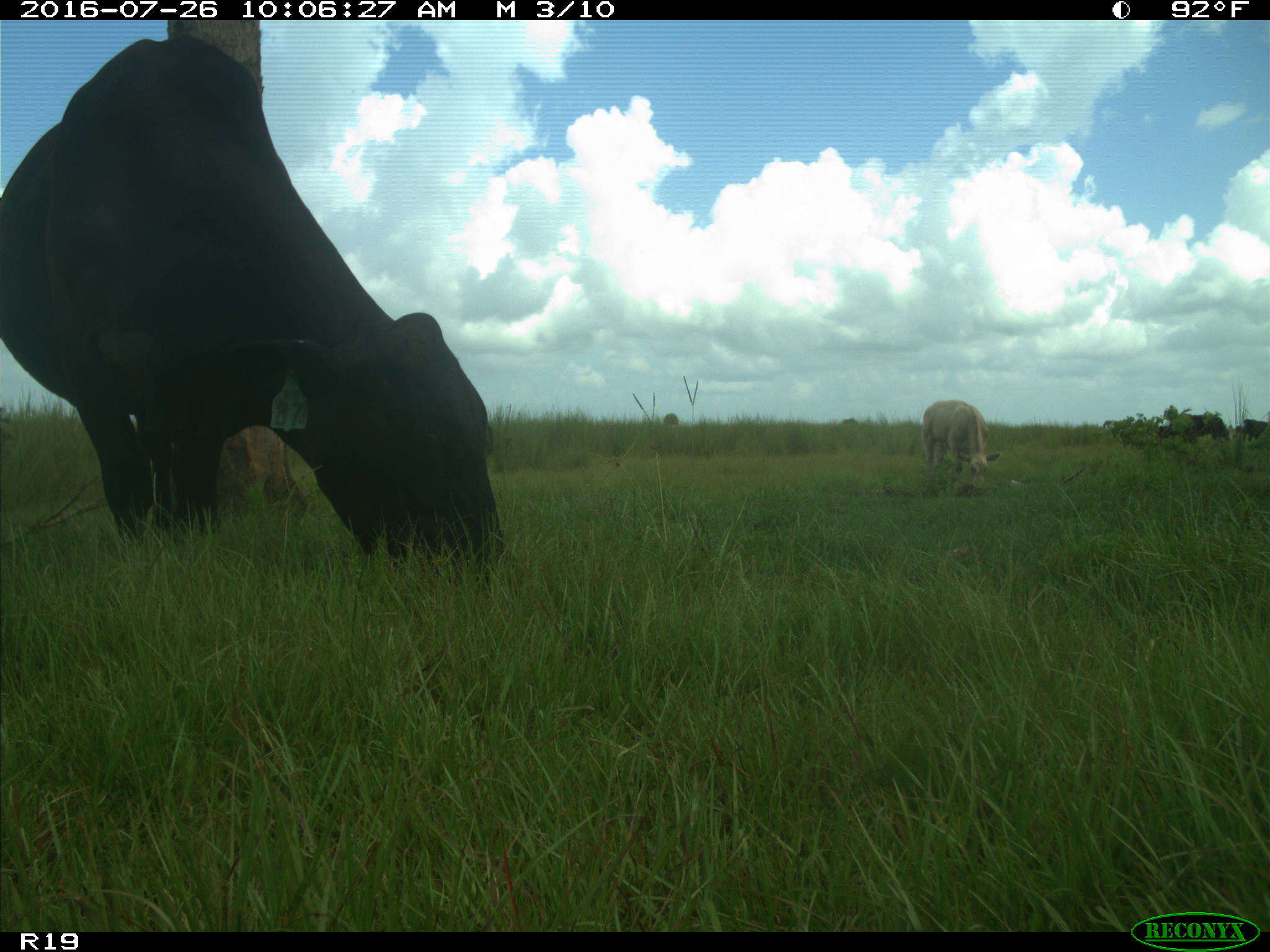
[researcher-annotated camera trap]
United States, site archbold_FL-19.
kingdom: Animalia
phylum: Chordata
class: Mammalia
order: Artiodactyla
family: Bovidae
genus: Bos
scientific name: Bos taurus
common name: domestic cow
Bos taurus (domestic cow).